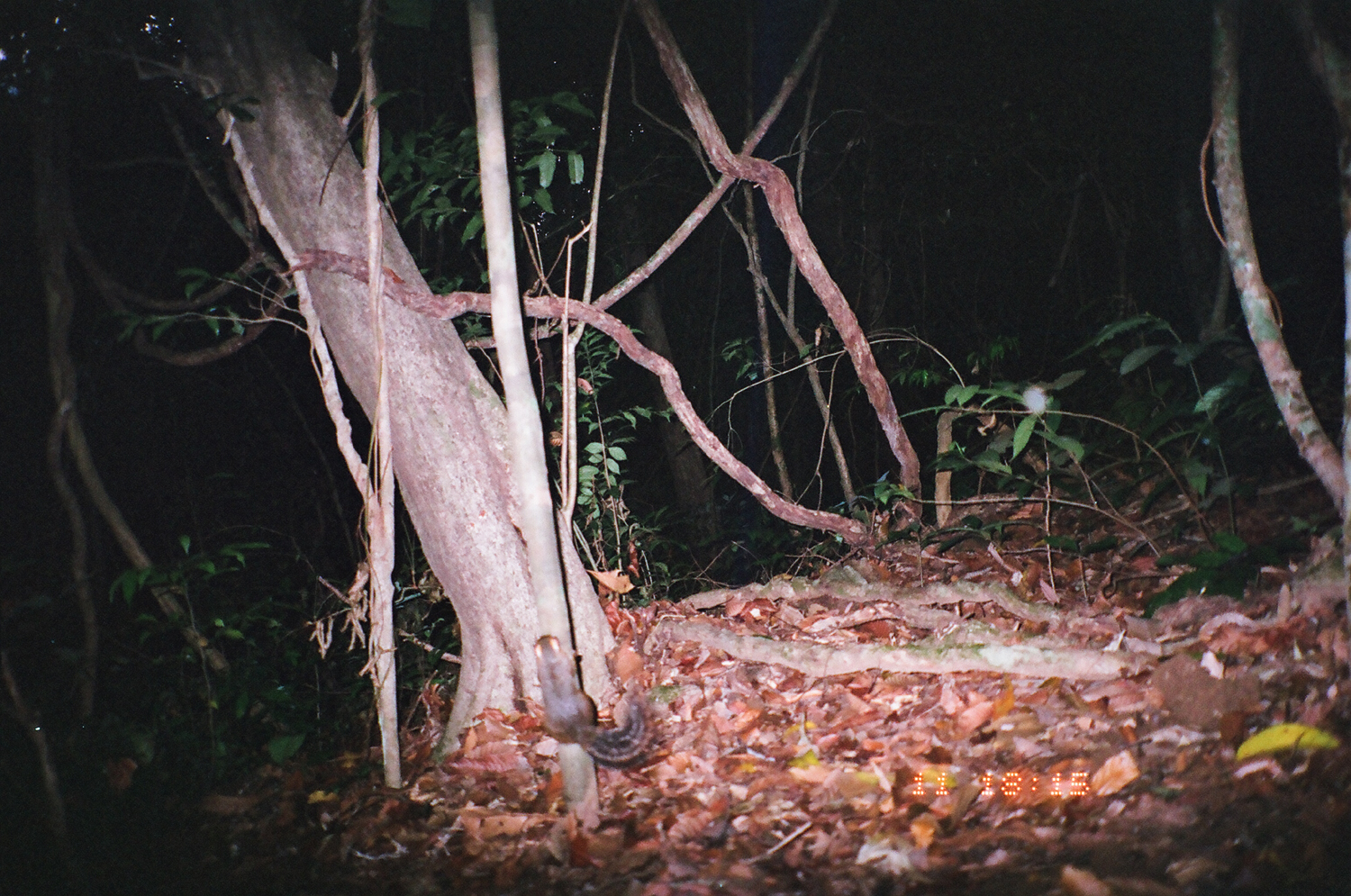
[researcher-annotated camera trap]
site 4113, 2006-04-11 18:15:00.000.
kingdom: Animalia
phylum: Chordata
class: Mammalia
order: Rodentia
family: Sciuridae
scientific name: Sciuridae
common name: squirrels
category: unknown squirrel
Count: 1.